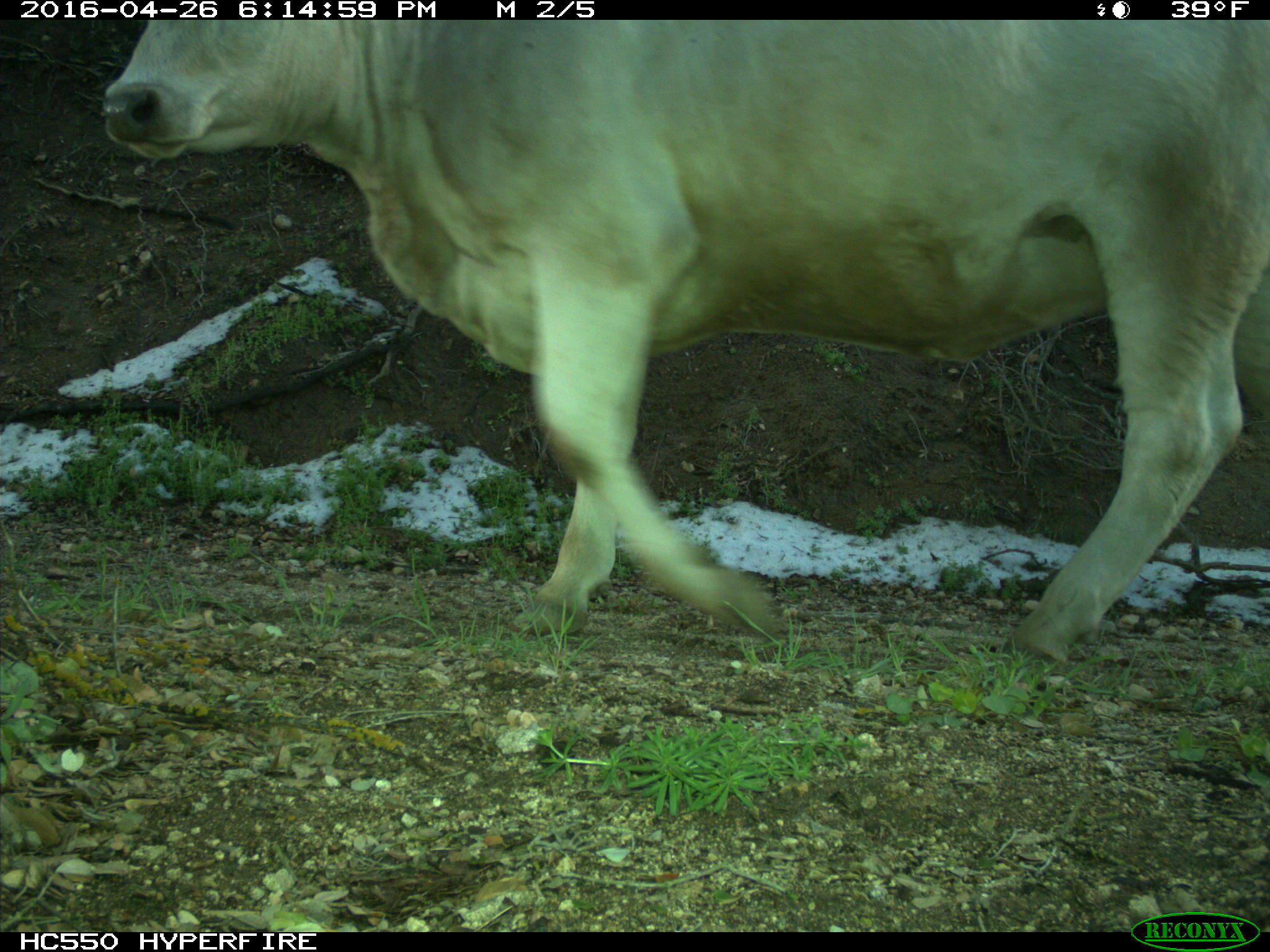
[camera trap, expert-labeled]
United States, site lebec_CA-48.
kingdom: Animalia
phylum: Chordata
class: Mammalia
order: Artiodactyla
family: Bovidae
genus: Bos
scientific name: Bos taurus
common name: domestic cow